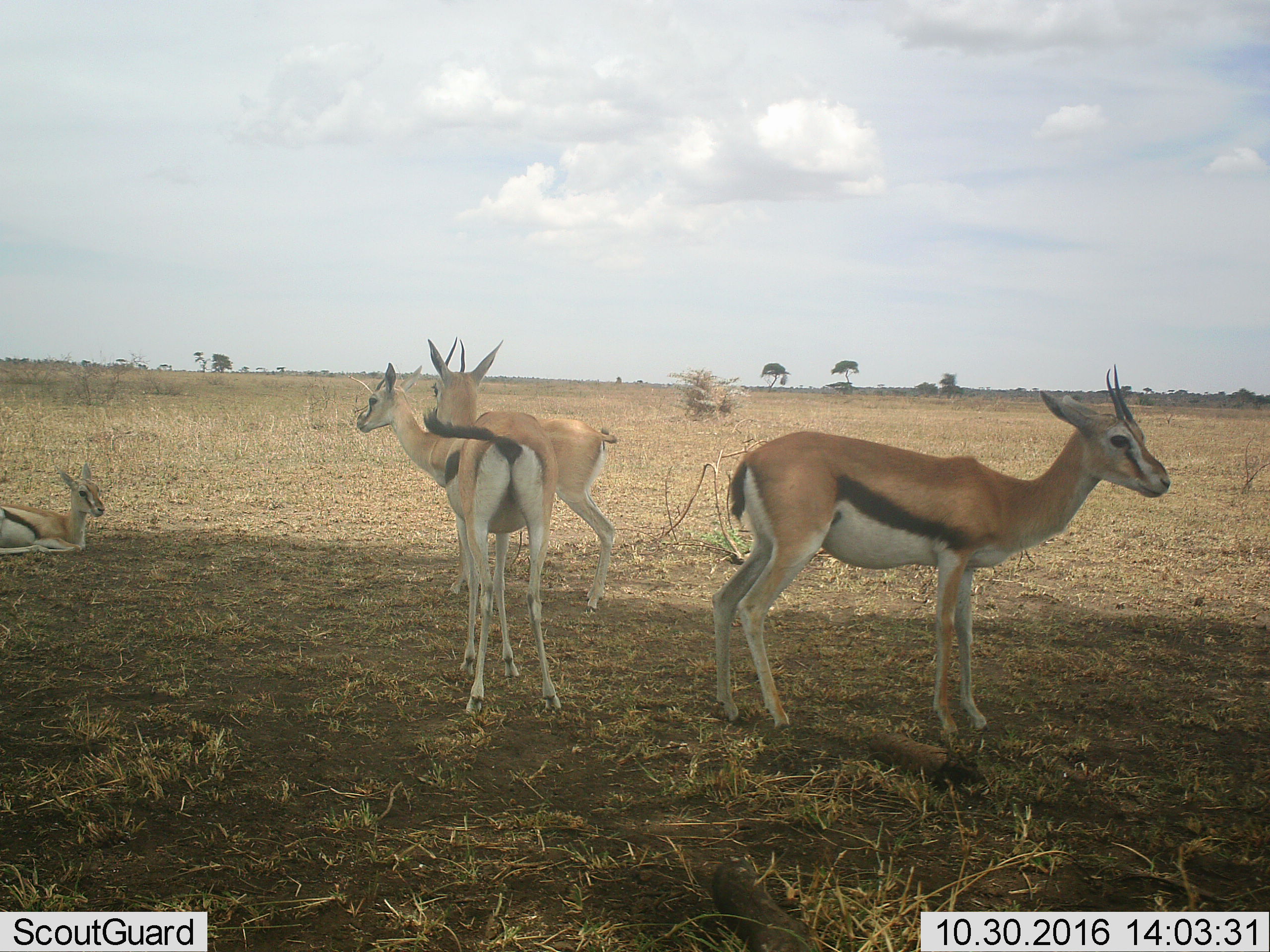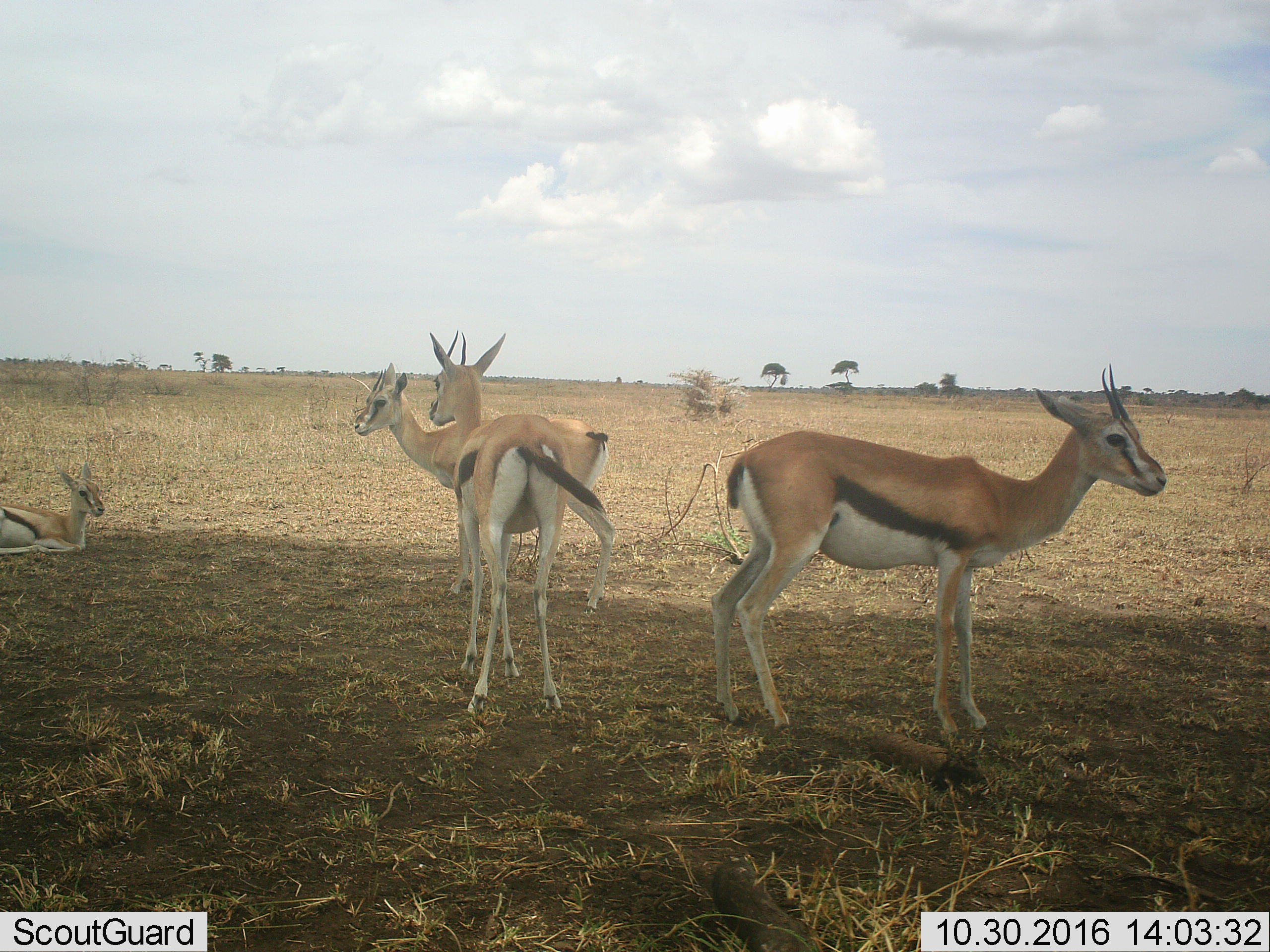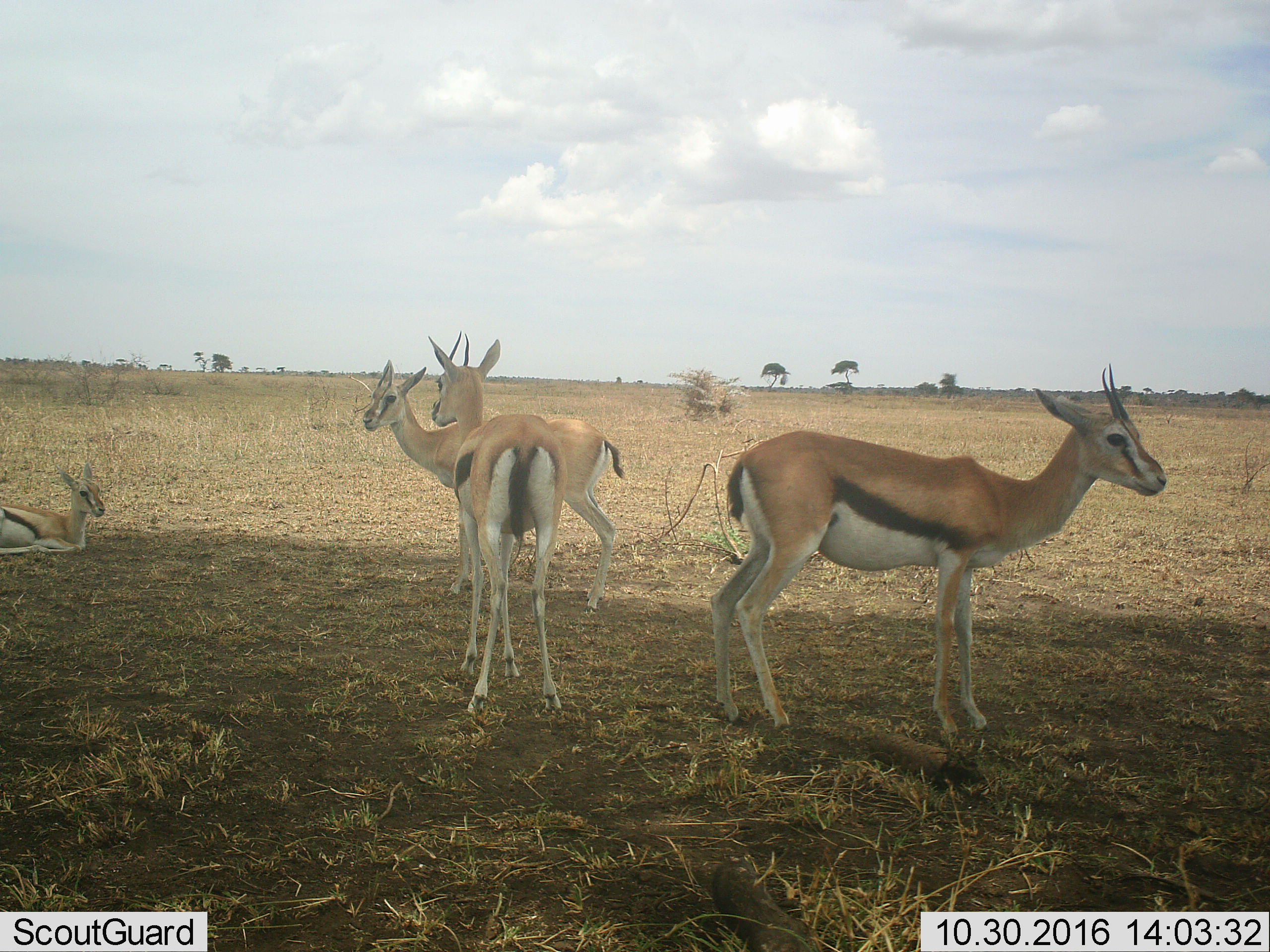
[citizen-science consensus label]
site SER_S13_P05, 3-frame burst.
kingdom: Animalia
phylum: Chordata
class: Mammalia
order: Artiodactyla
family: Bovidae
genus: Eudorcas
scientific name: Eudorcas thomsonii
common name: thomson's gazelle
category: gazellethomsons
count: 4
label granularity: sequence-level